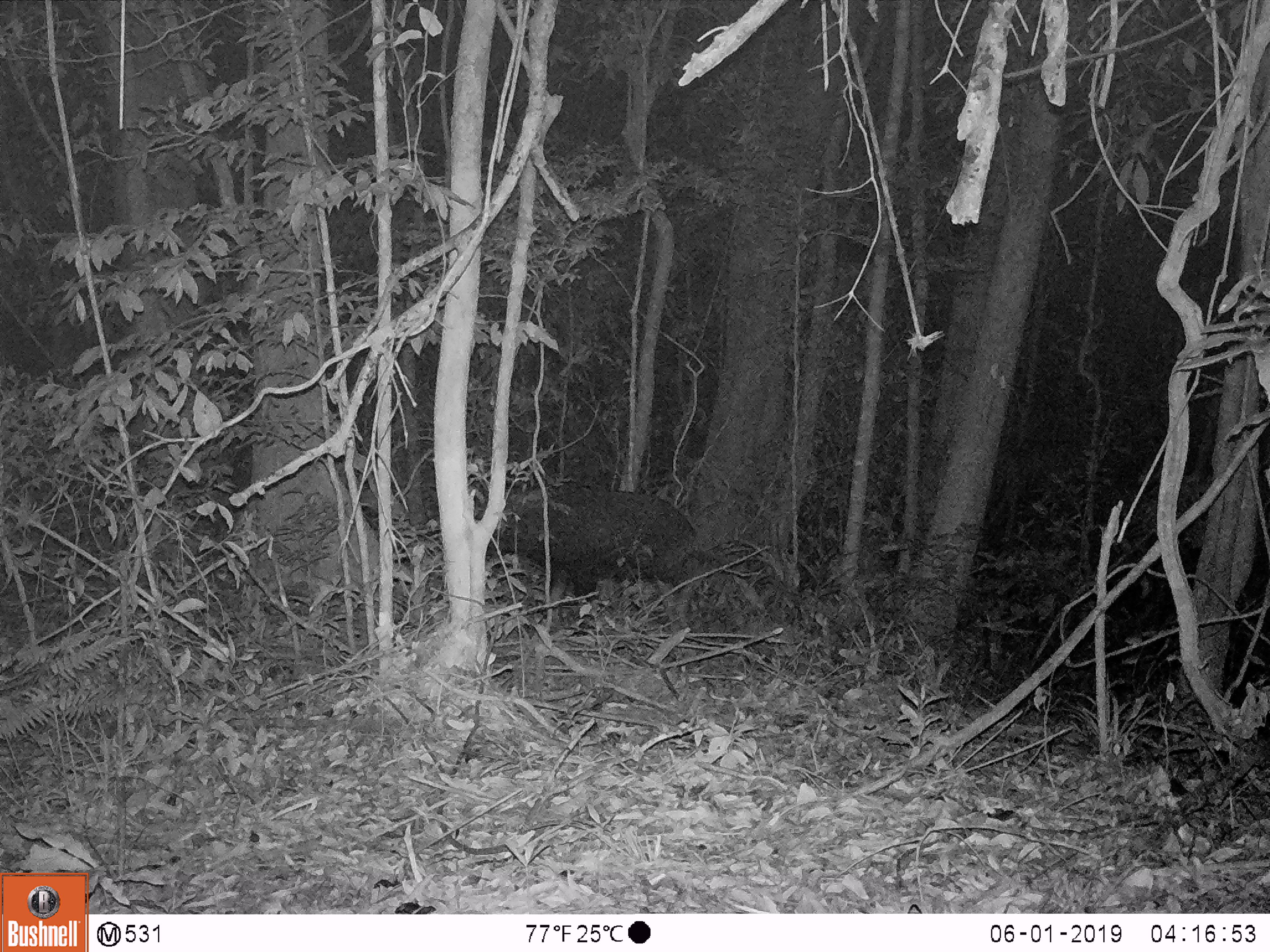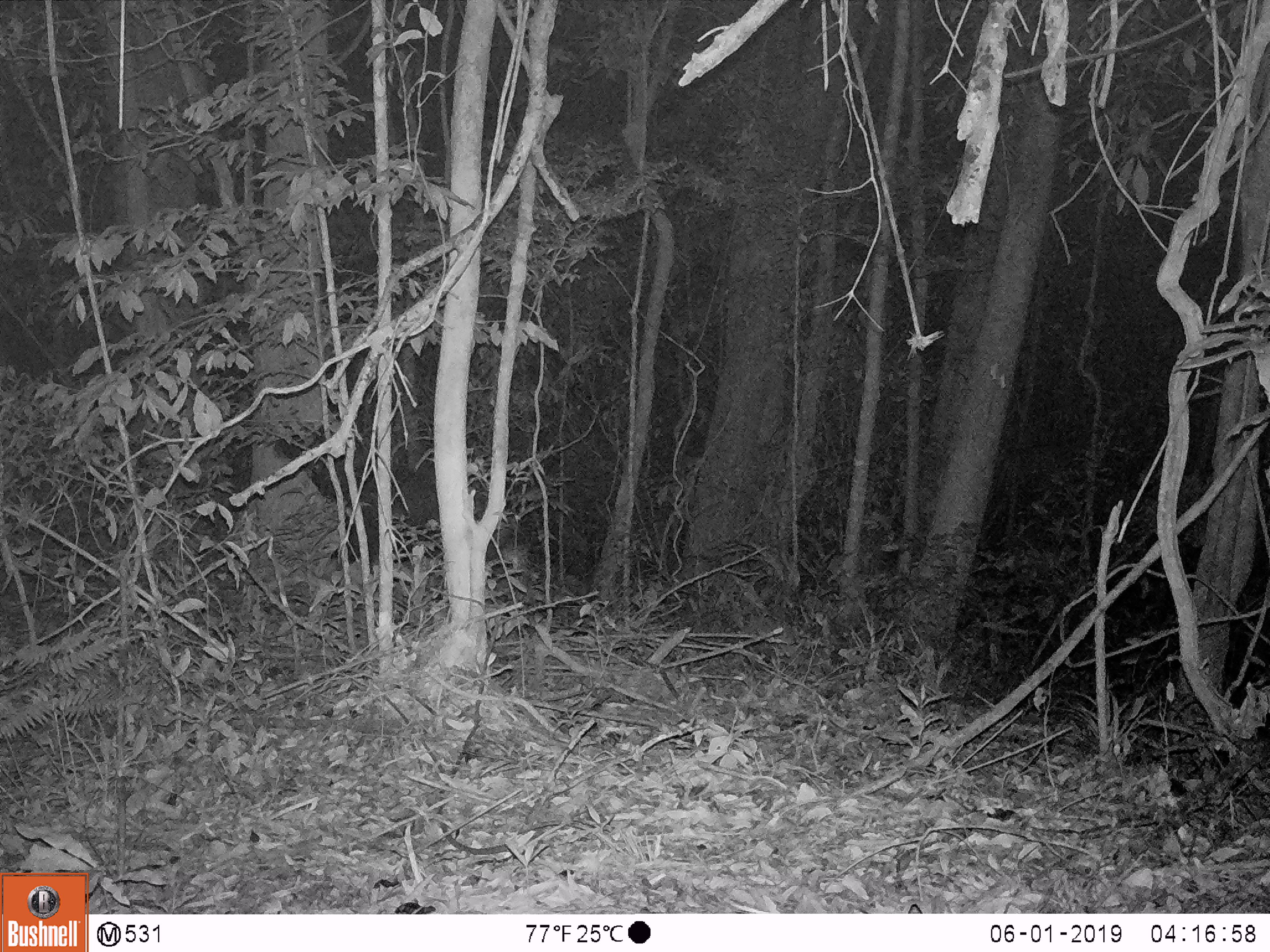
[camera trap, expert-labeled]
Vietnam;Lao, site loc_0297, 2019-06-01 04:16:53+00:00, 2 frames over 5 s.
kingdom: Animalia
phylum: Chordata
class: Mammalia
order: Artiodactyla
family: Bovidae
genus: Capricornis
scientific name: Capricornis sumatraensis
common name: chinese serow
Chinese serow (Capricornis sumatraensis). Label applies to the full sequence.